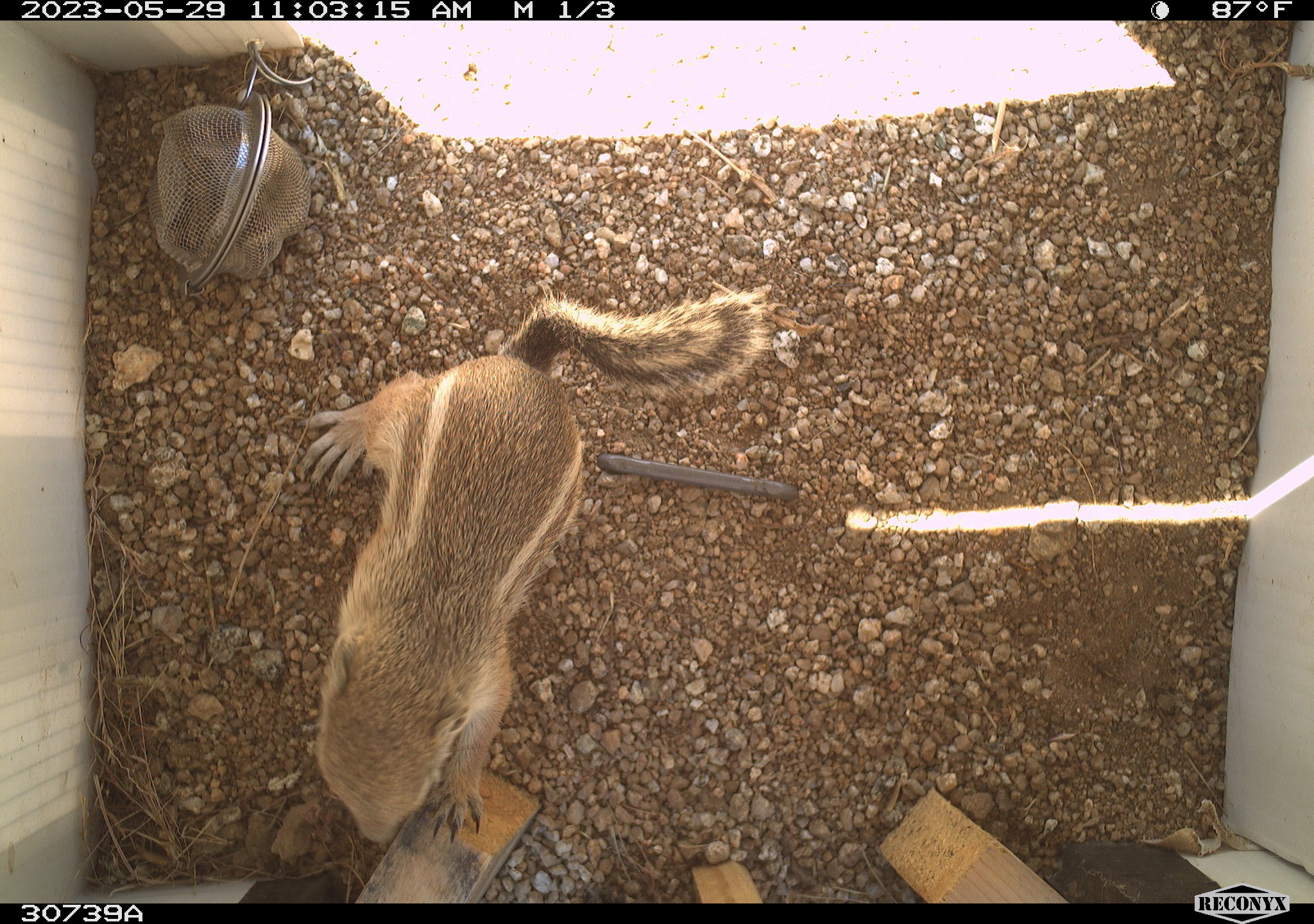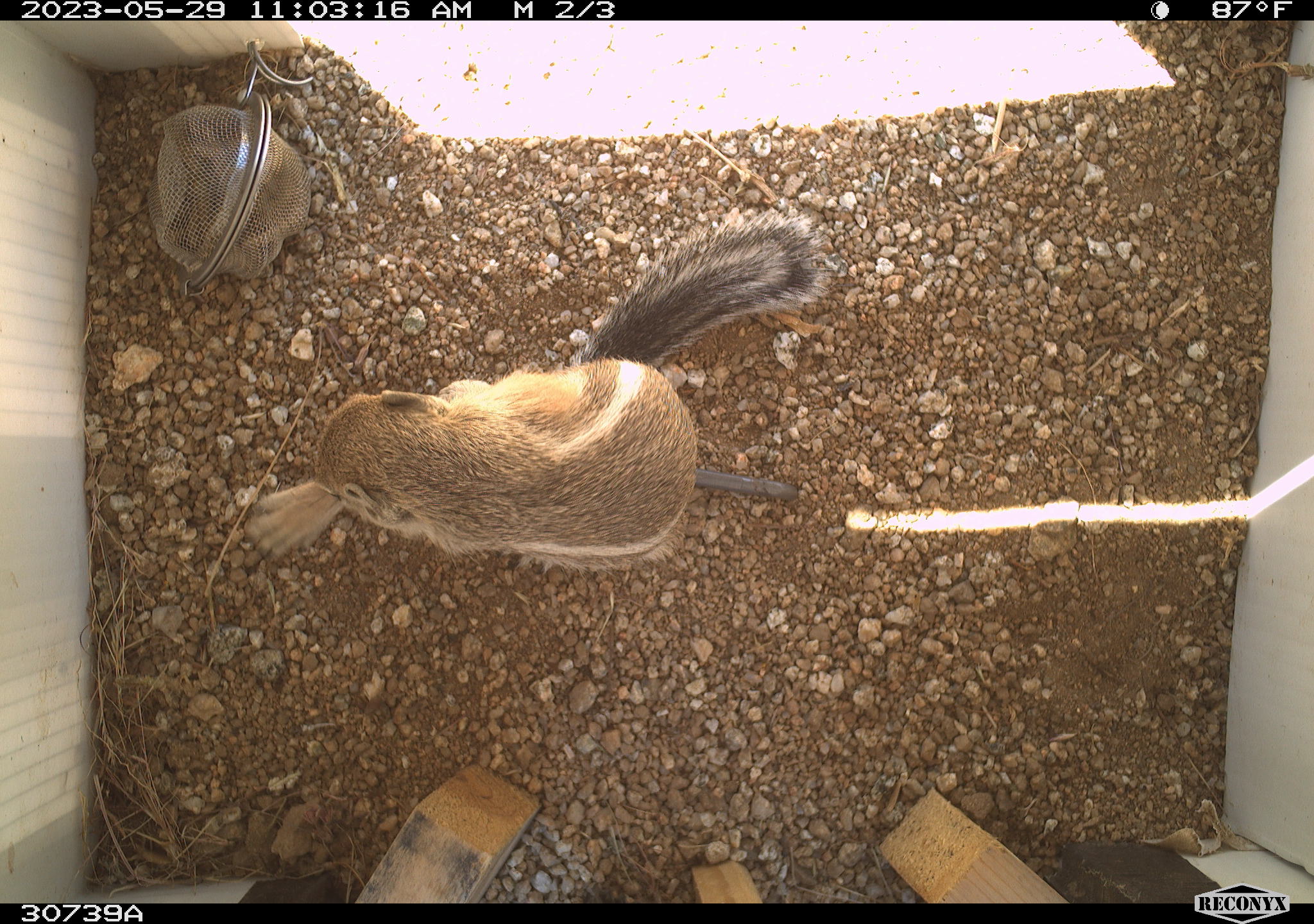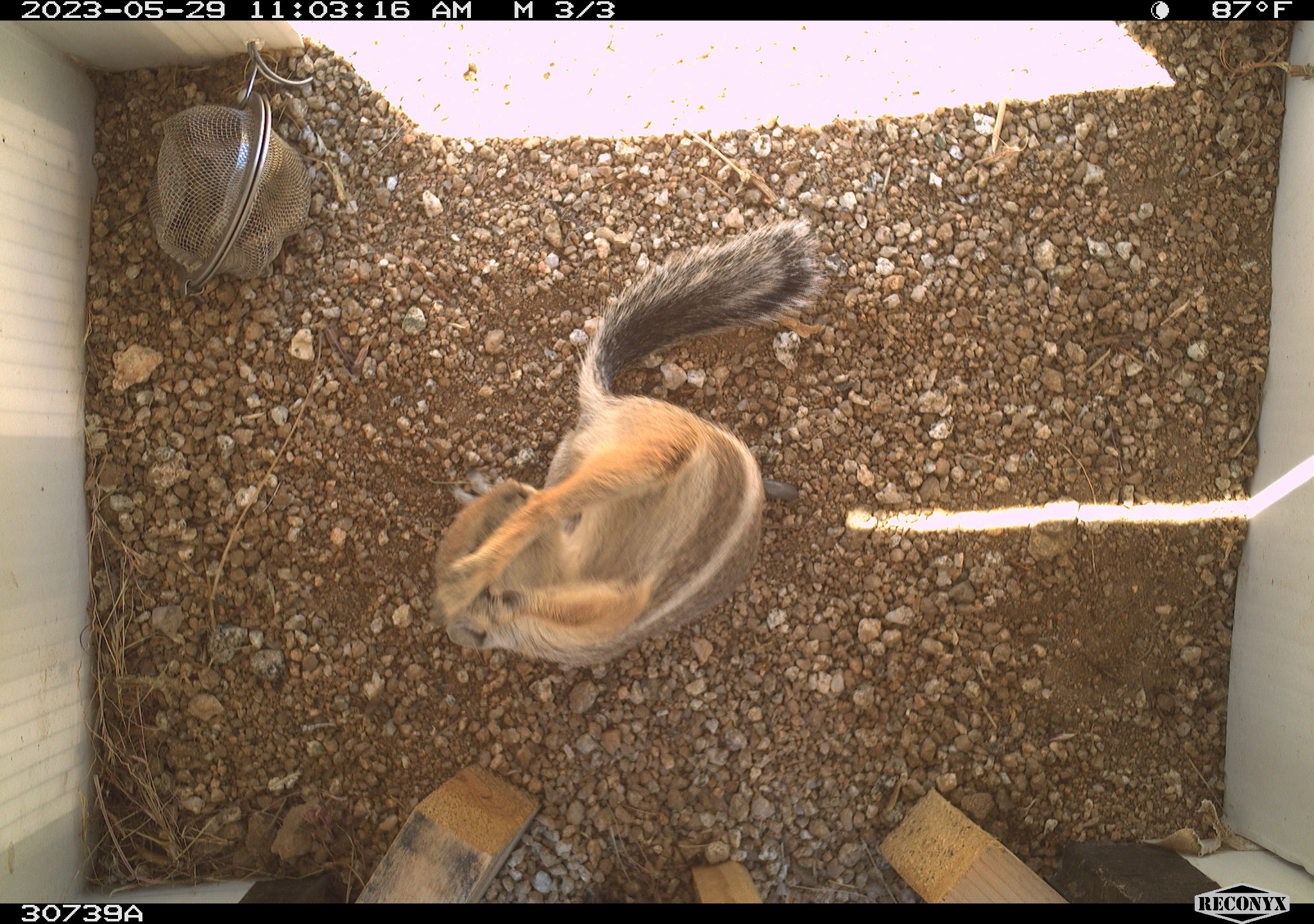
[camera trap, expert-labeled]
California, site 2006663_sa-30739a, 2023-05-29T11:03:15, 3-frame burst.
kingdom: Animalia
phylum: Chordata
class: Mammalia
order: Rodentia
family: Sciuridae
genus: Ammospermophilus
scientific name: Ammospermophilus leucurus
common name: white-tailed antelope squirrel